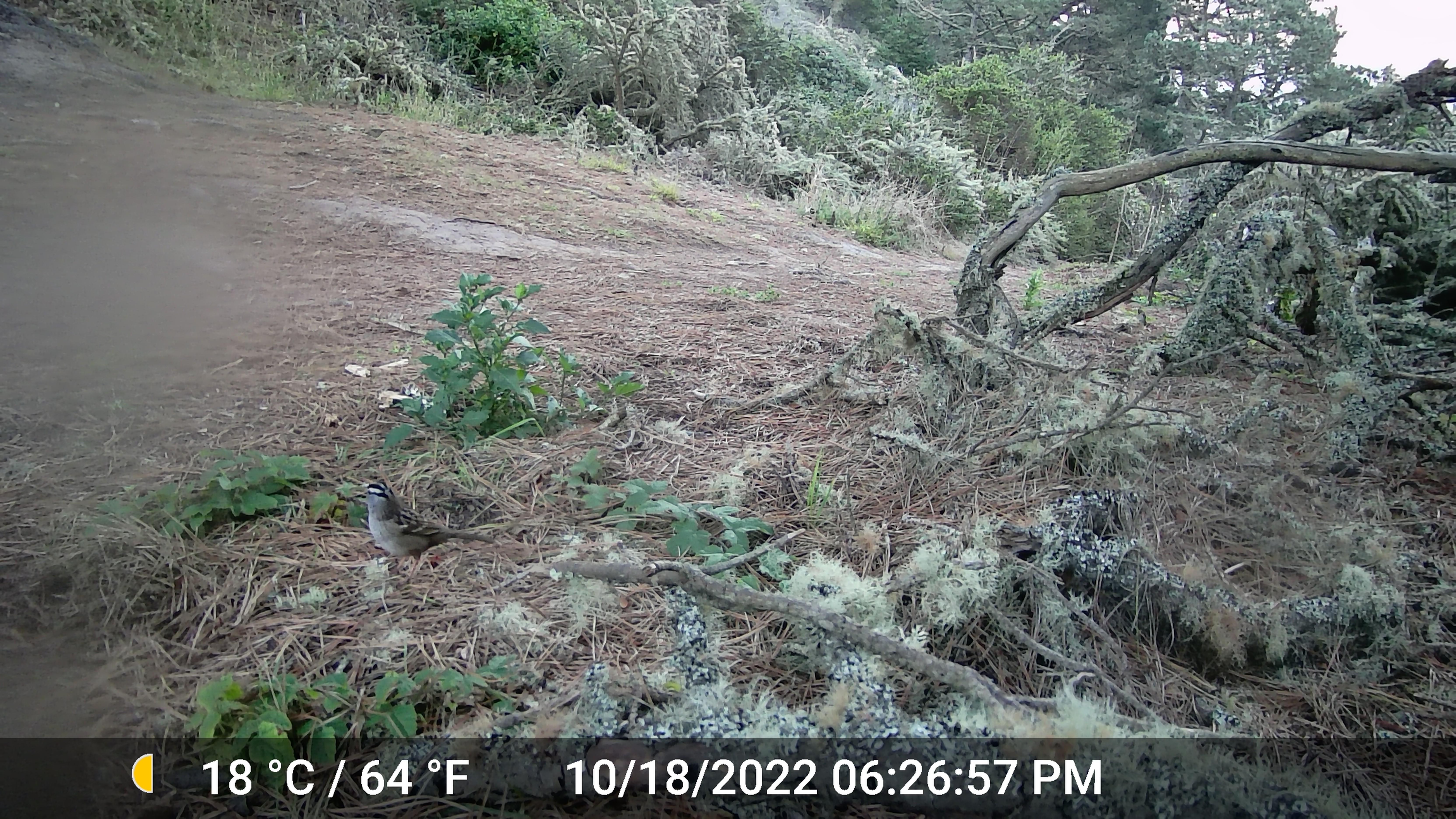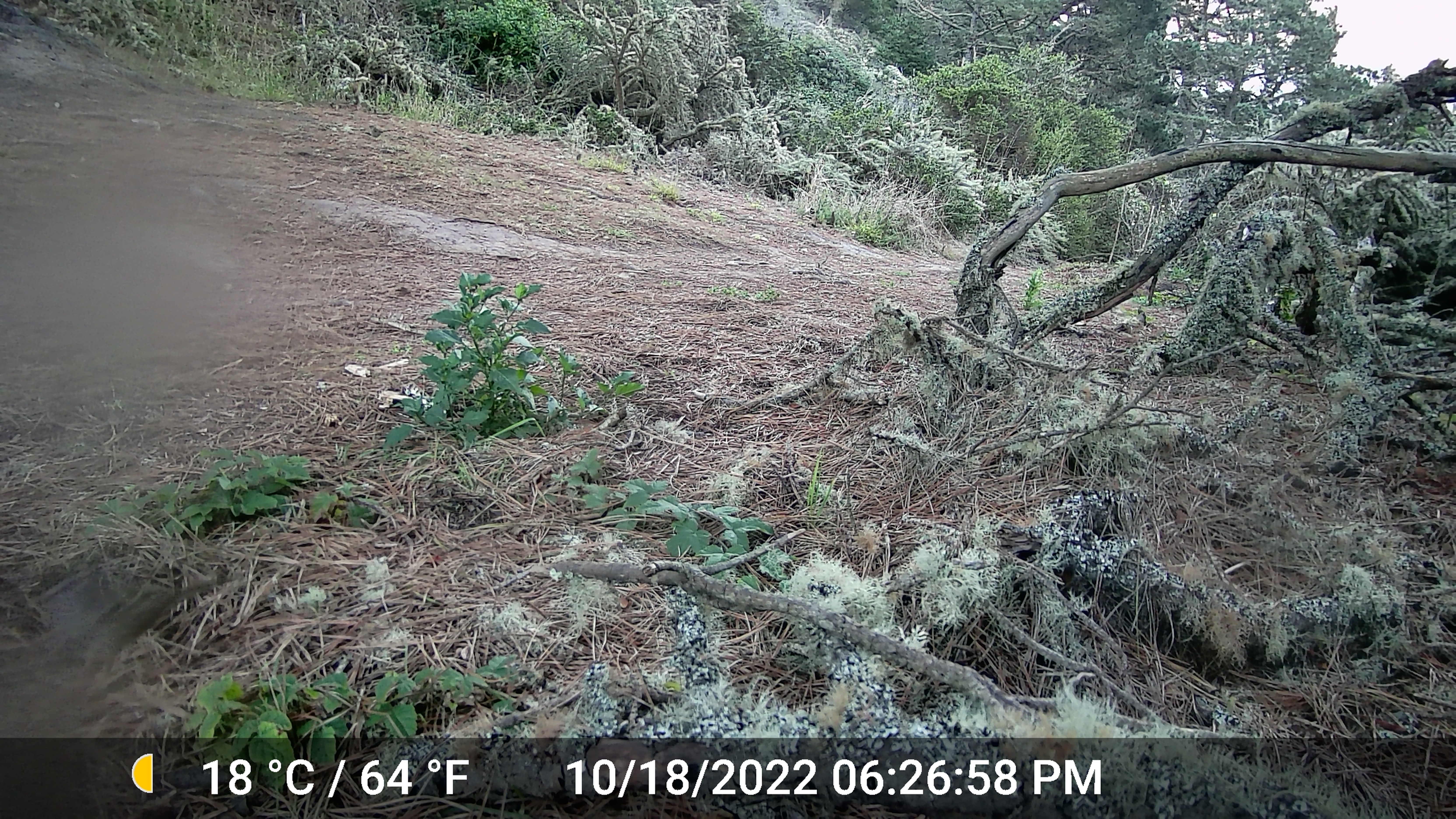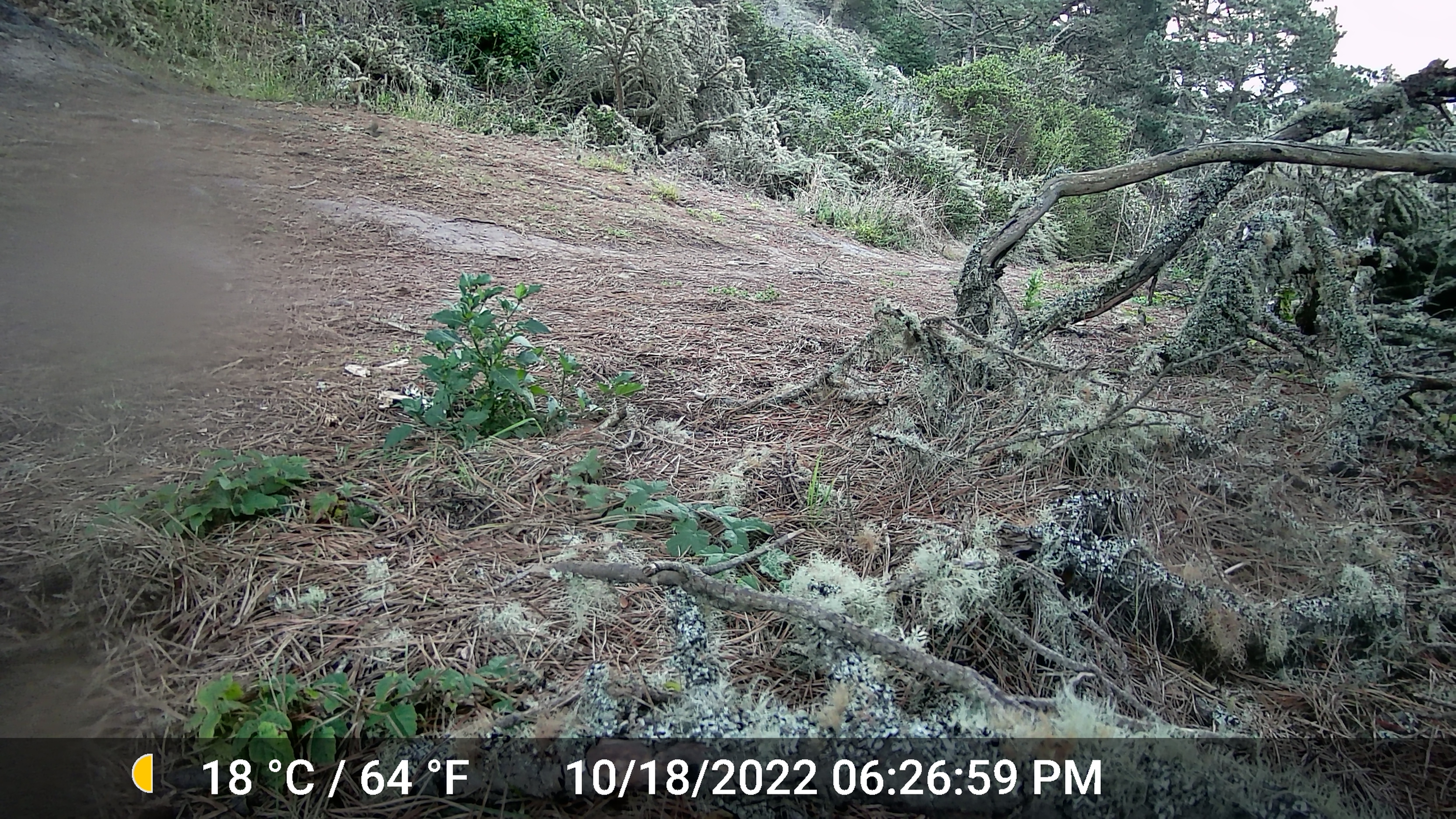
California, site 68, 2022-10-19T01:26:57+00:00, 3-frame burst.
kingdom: Animalia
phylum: Chordata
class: Aves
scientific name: Aves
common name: bird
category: unknown bird